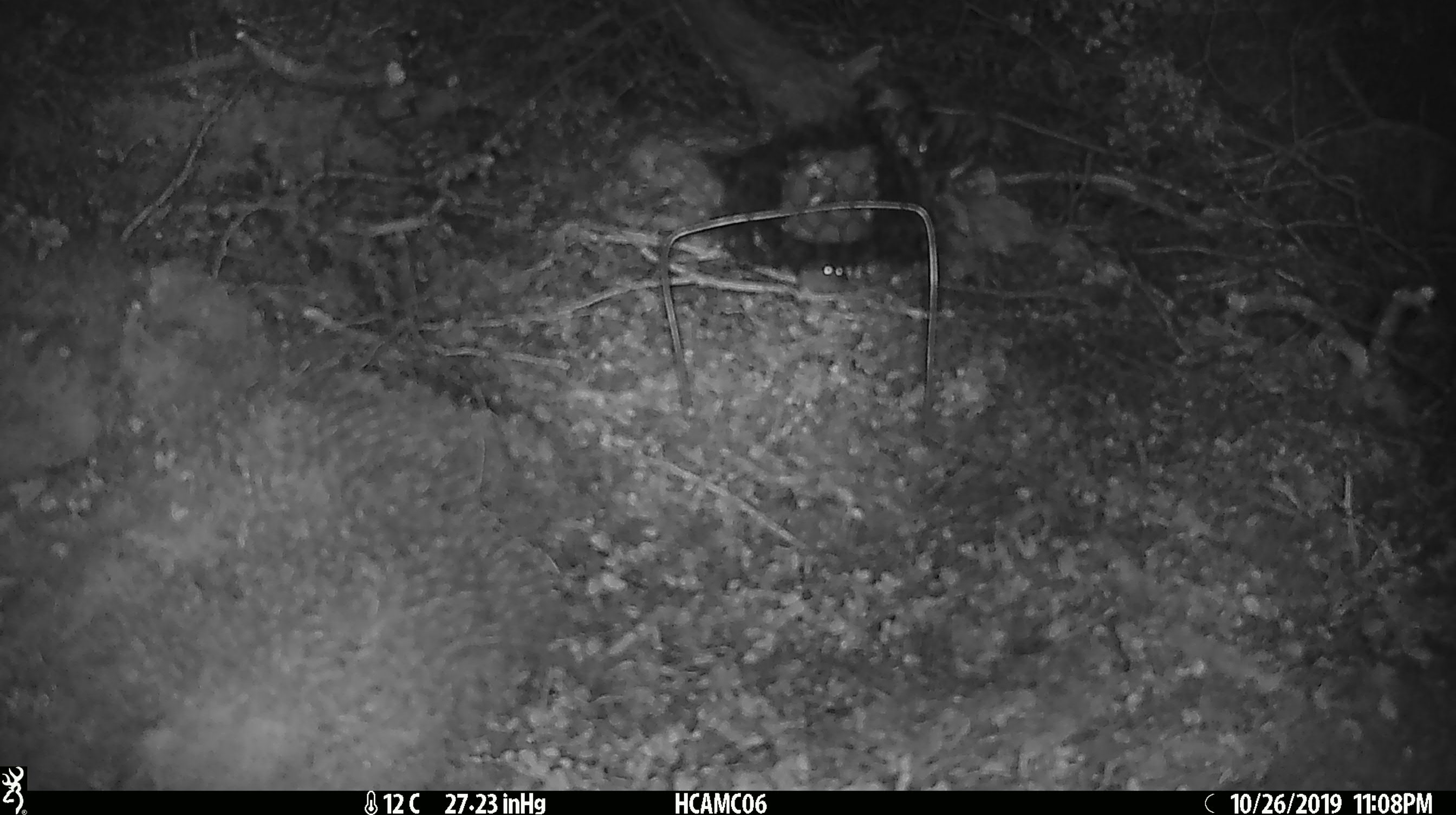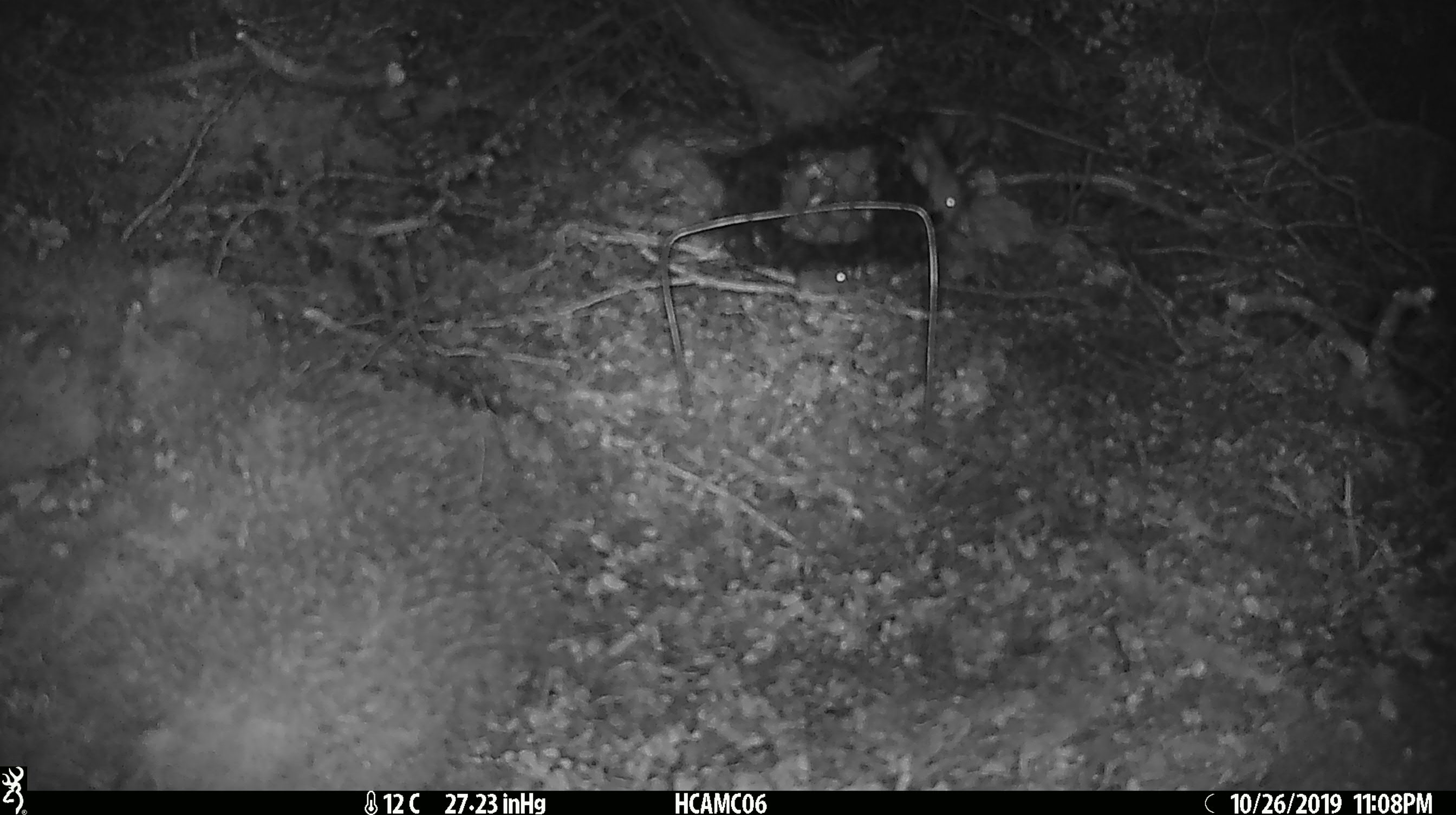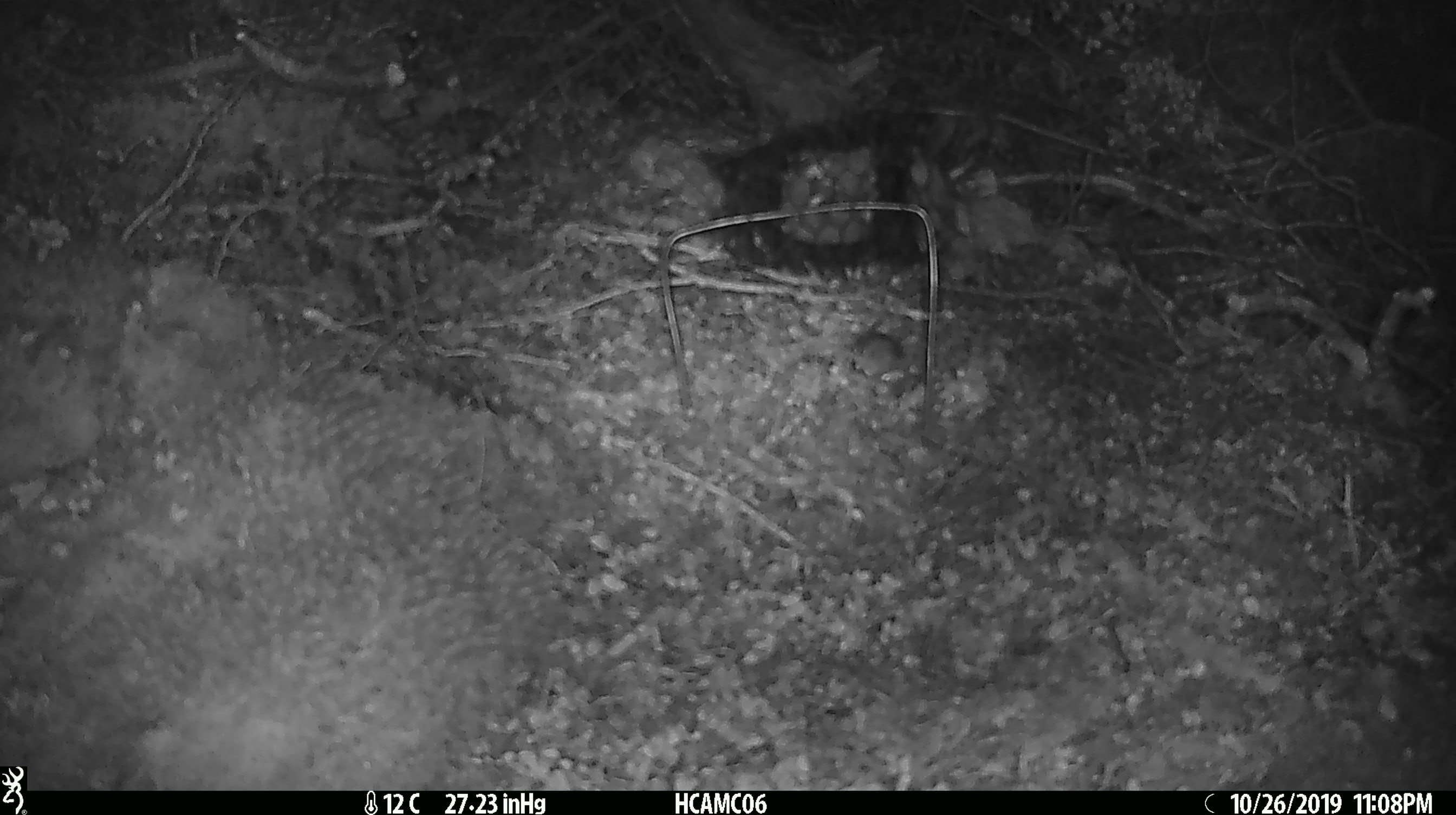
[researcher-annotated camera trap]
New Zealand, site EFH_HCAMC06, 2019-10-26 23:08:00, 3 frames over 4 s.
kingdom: Animalia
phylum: Chordata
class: Mammalia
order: Rodentia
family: Muridae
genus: Mus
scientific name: Mus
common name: mouse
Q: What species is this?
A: Mouse (Mus).